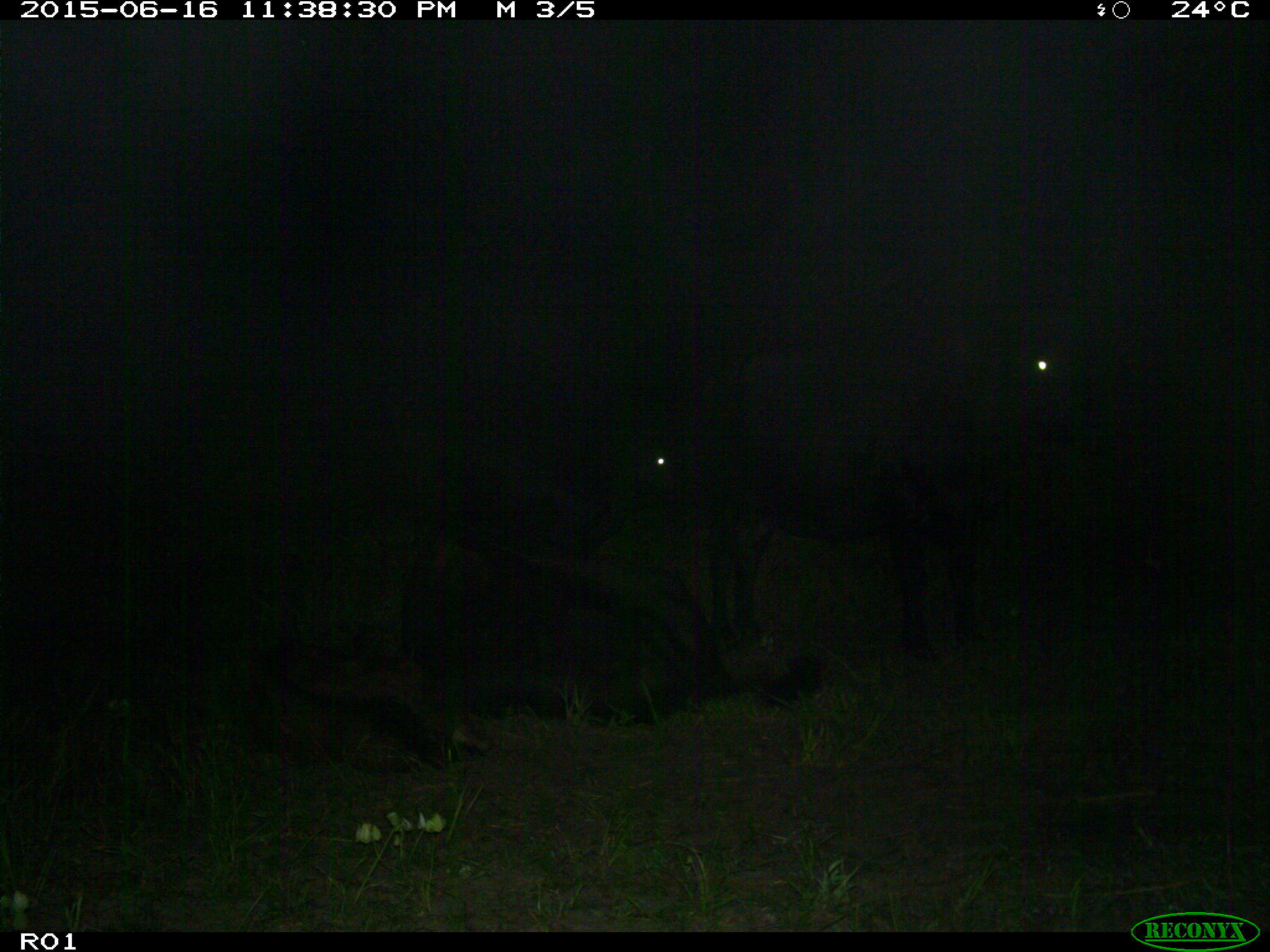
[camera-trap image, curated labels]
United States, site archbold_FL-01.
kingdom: Animalia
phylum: Chordata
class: Mammalia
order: Artiodactyla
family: Bovidae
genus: Bos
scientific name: Bos taurus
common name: domestic cow